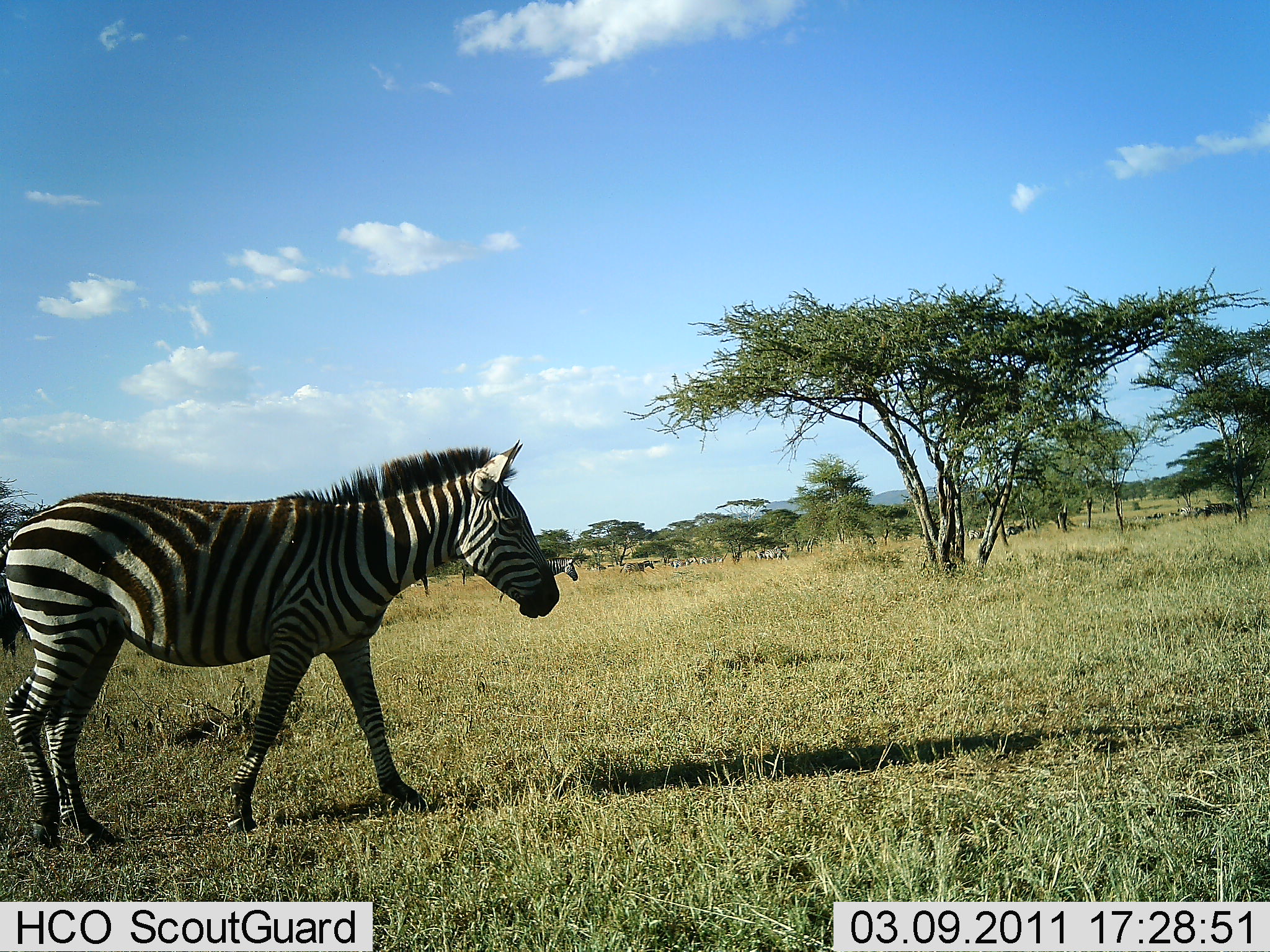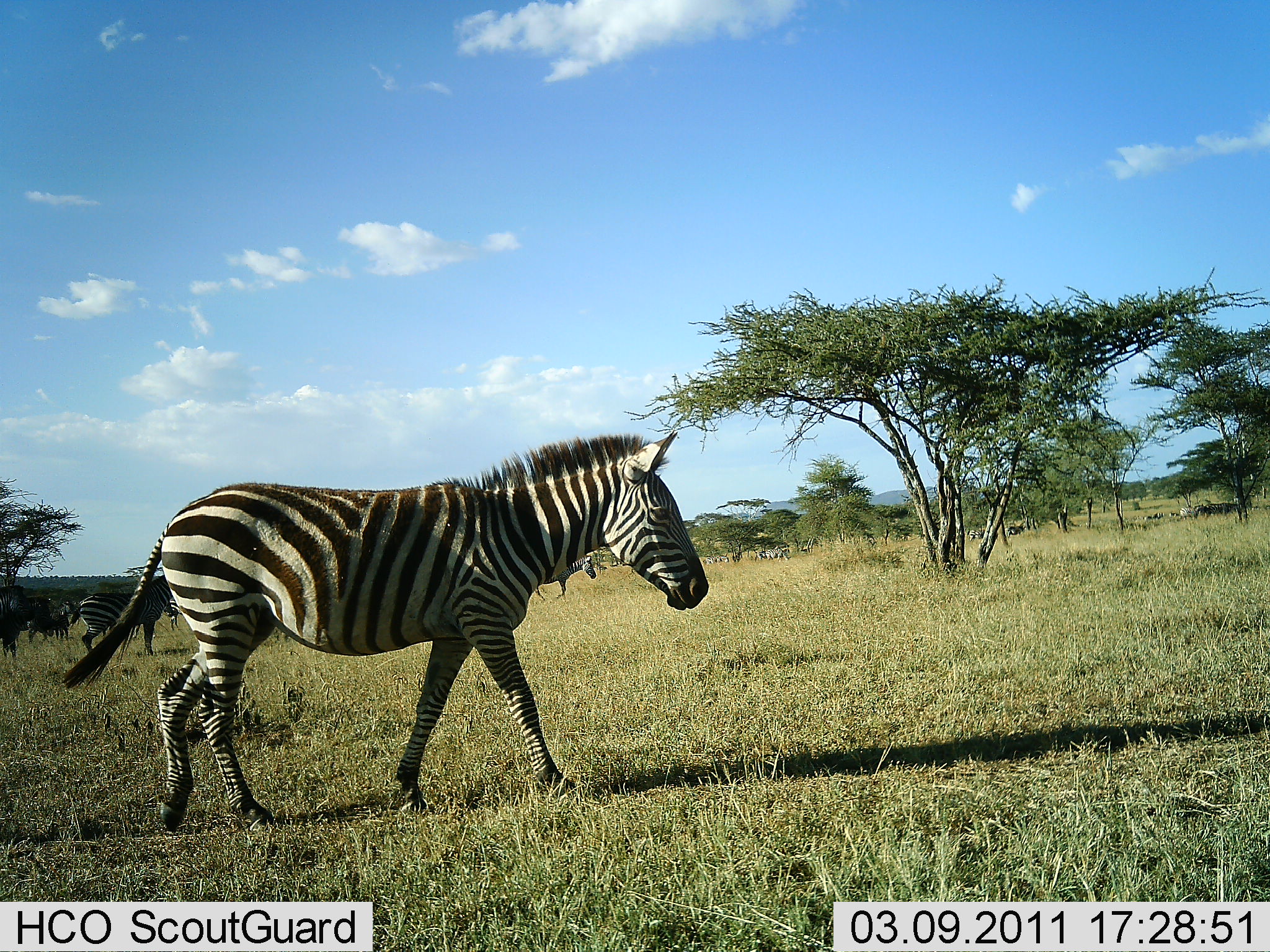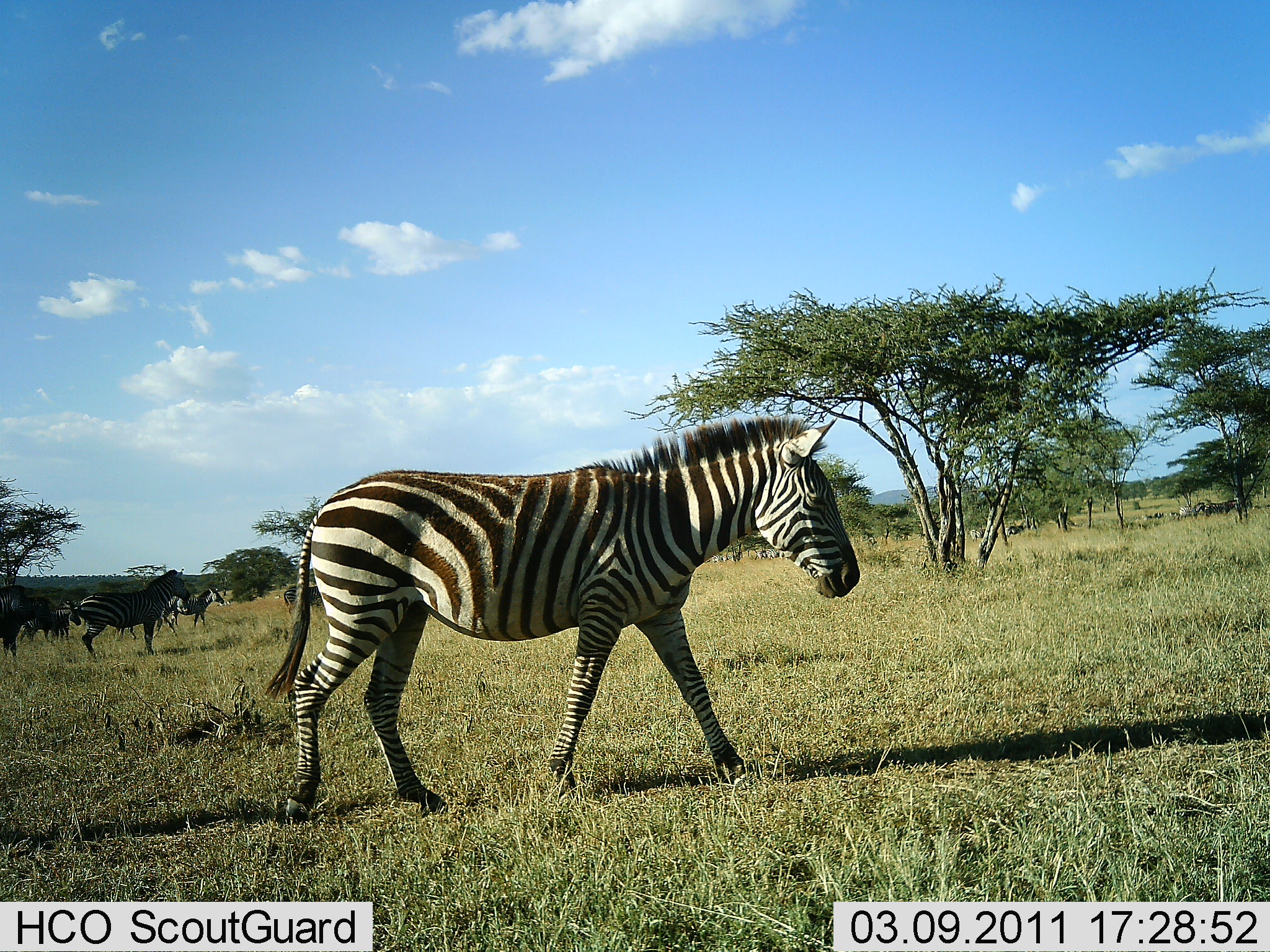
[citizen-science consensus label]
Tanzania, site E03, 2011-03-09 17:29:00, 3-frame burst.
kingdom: Animalia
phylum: Chordata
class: Mammalia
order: Perissodactyla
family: Equidae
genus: Equus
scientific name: Equus quagga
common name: plains zebra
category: zebra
Zebra (plains zebra) (Equus quagga), count 5. Behavior (volunteer vote fractions): standing 19%, resting 6%, moving 94%, interacting 0%. Young present (vote fraction): 0%. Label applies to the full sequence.